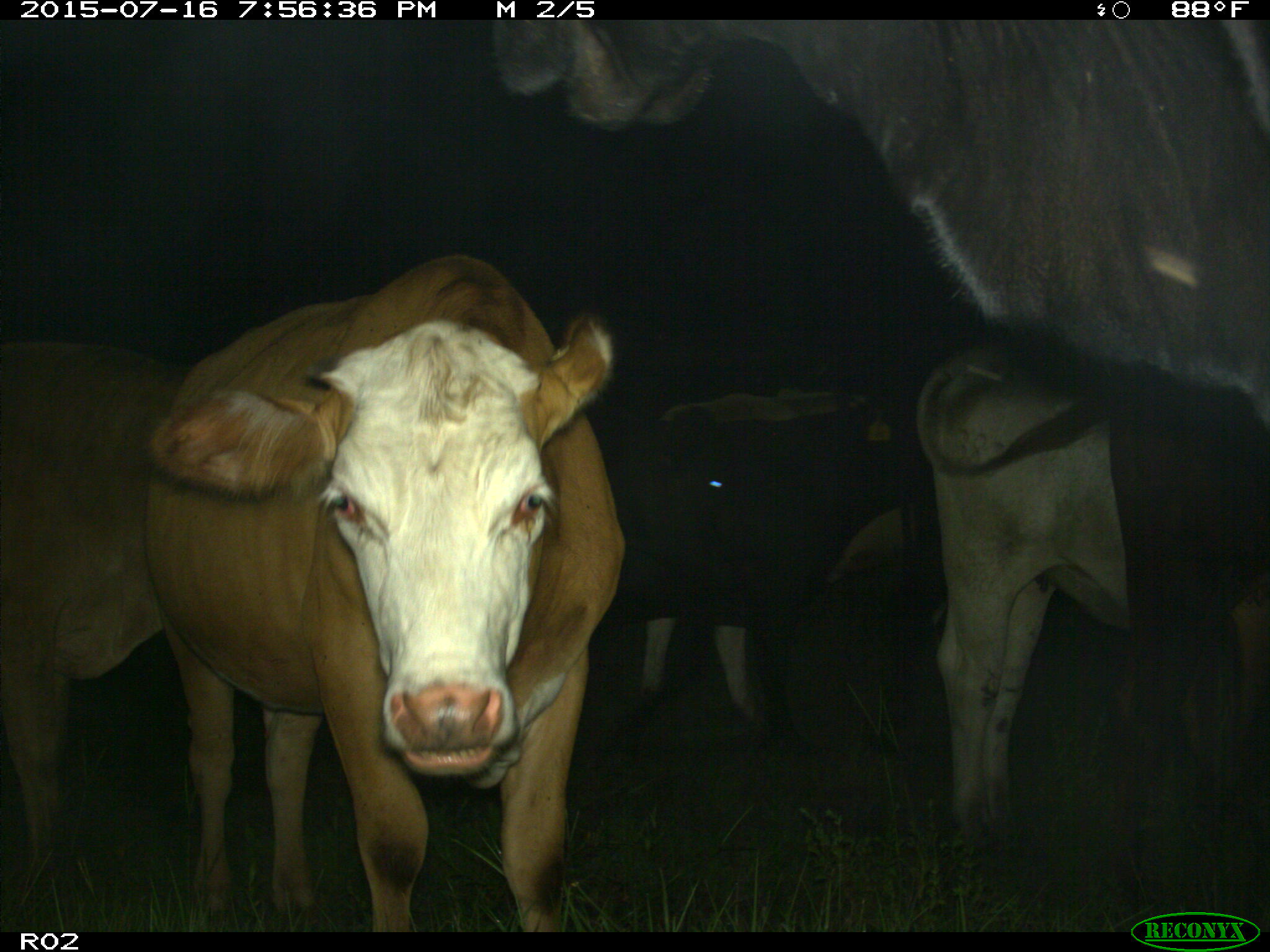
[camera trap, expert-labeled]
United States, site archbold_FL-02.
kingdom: Animalia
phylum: Chordata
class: Mammalia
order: Artiodactyla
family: Bovidae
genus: Bos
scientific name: Bos taurus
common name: domestic cow